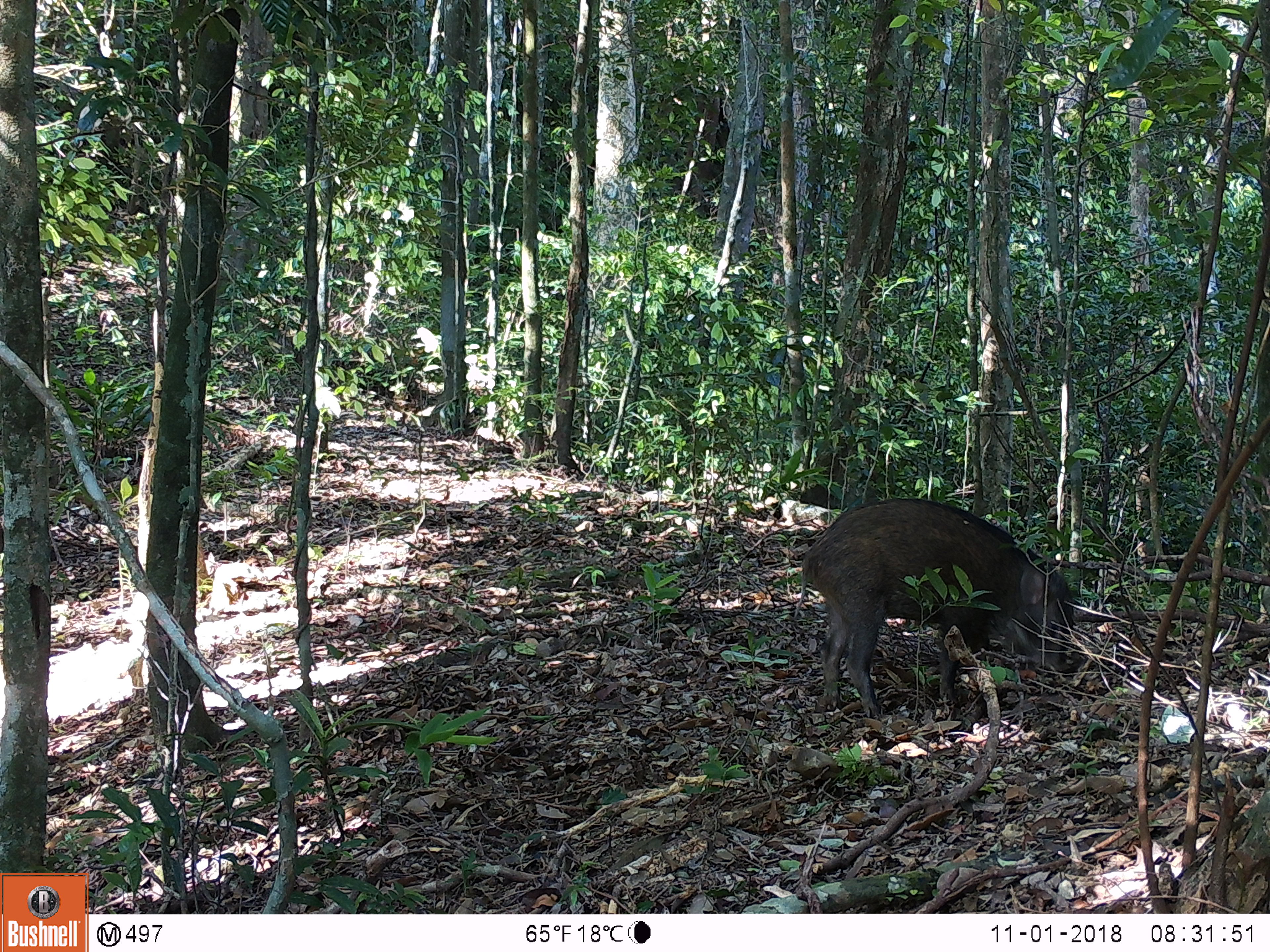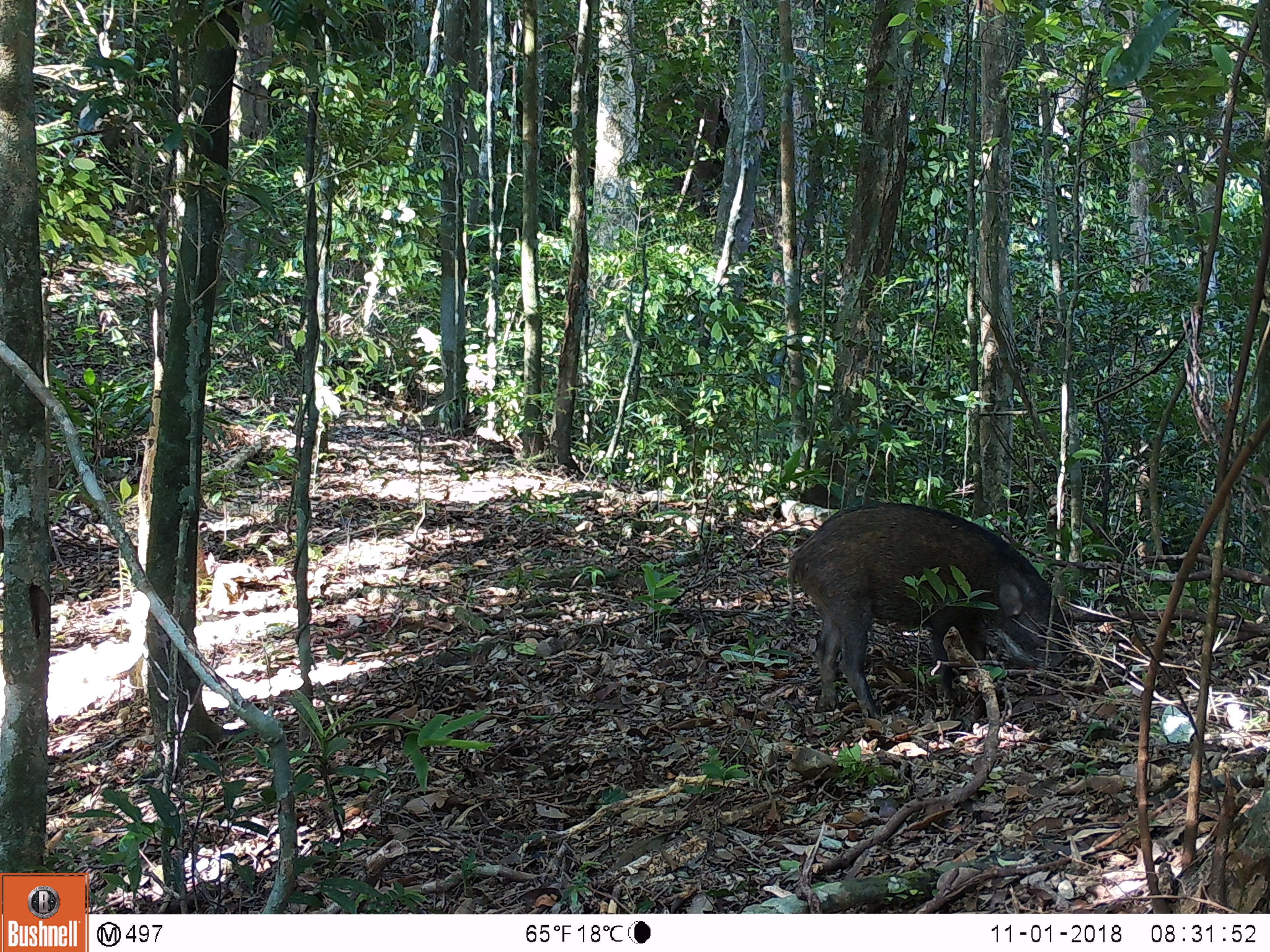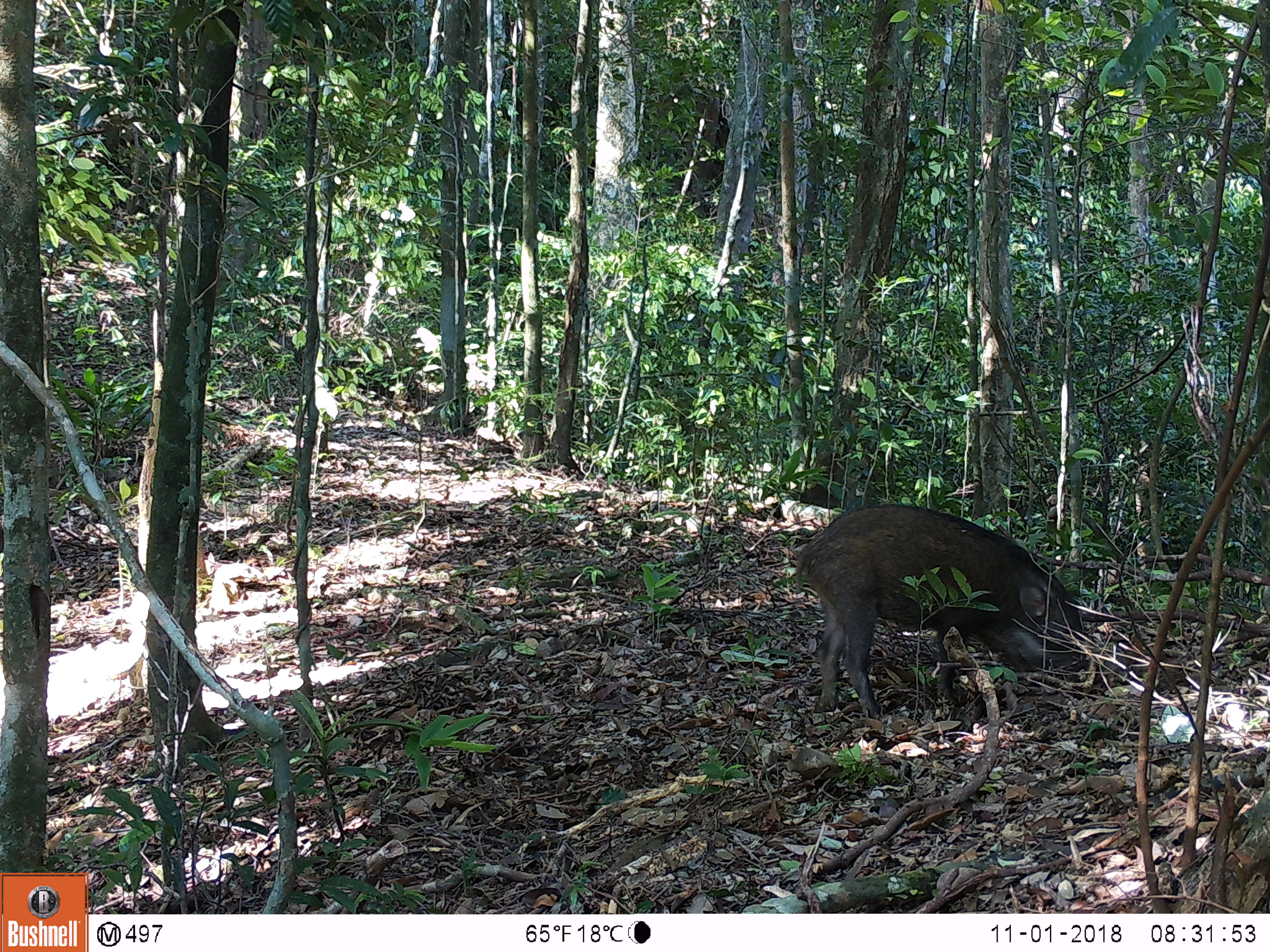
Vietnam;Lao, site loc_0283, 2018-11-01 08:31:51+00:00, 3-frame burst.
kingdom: Animalia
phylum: Chordata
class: Mammalia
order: Artiodactyla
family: Suidae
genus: Sus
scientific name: Sus scrofa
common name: eurasian wild pig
Eurasian wild pig (Sus scrofa). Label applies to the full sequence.